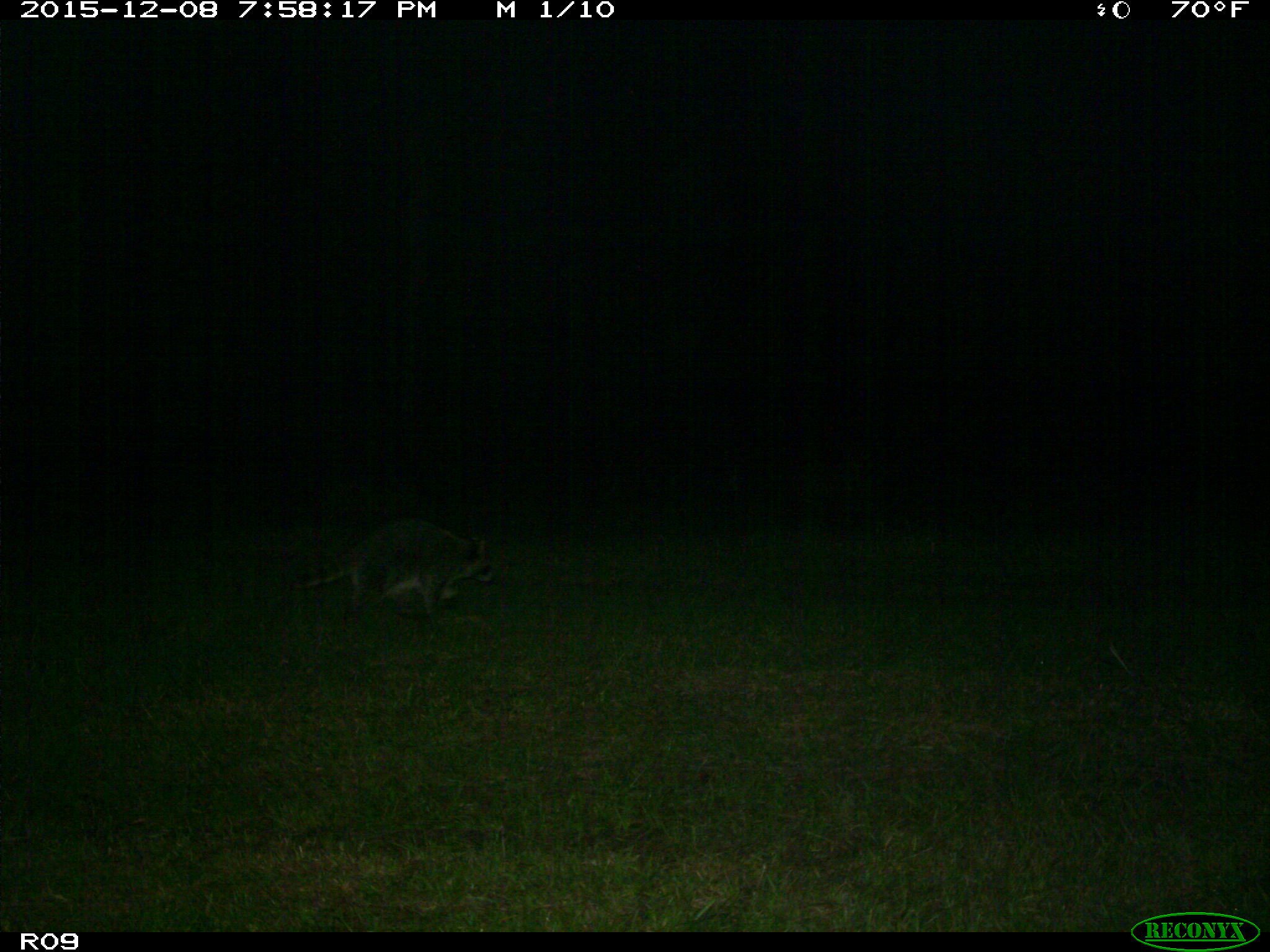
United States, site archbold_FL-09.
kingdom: Animalia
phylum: Chordata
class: Mammalia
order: Carnivora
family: Procyonidae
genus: Procyon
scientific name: Procyon lotor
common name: common raccoon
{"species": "Procyon lotor (common raccoon)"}